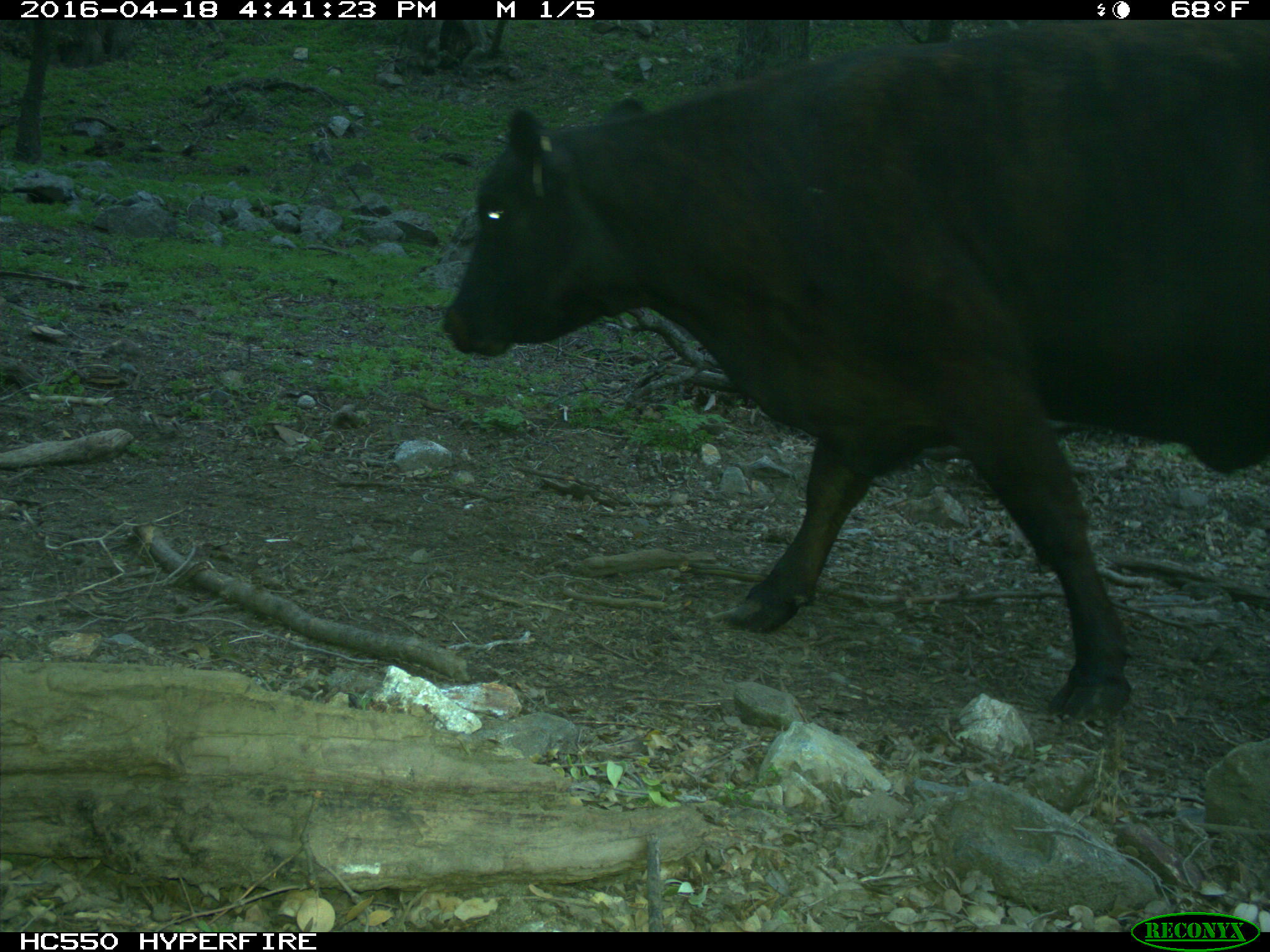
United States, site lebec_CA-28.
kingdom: Animalia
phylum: Chordata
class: Mammalia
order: Artiodactyla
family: Bovidae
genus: Bos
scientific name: Bos taurus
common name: domestic cow